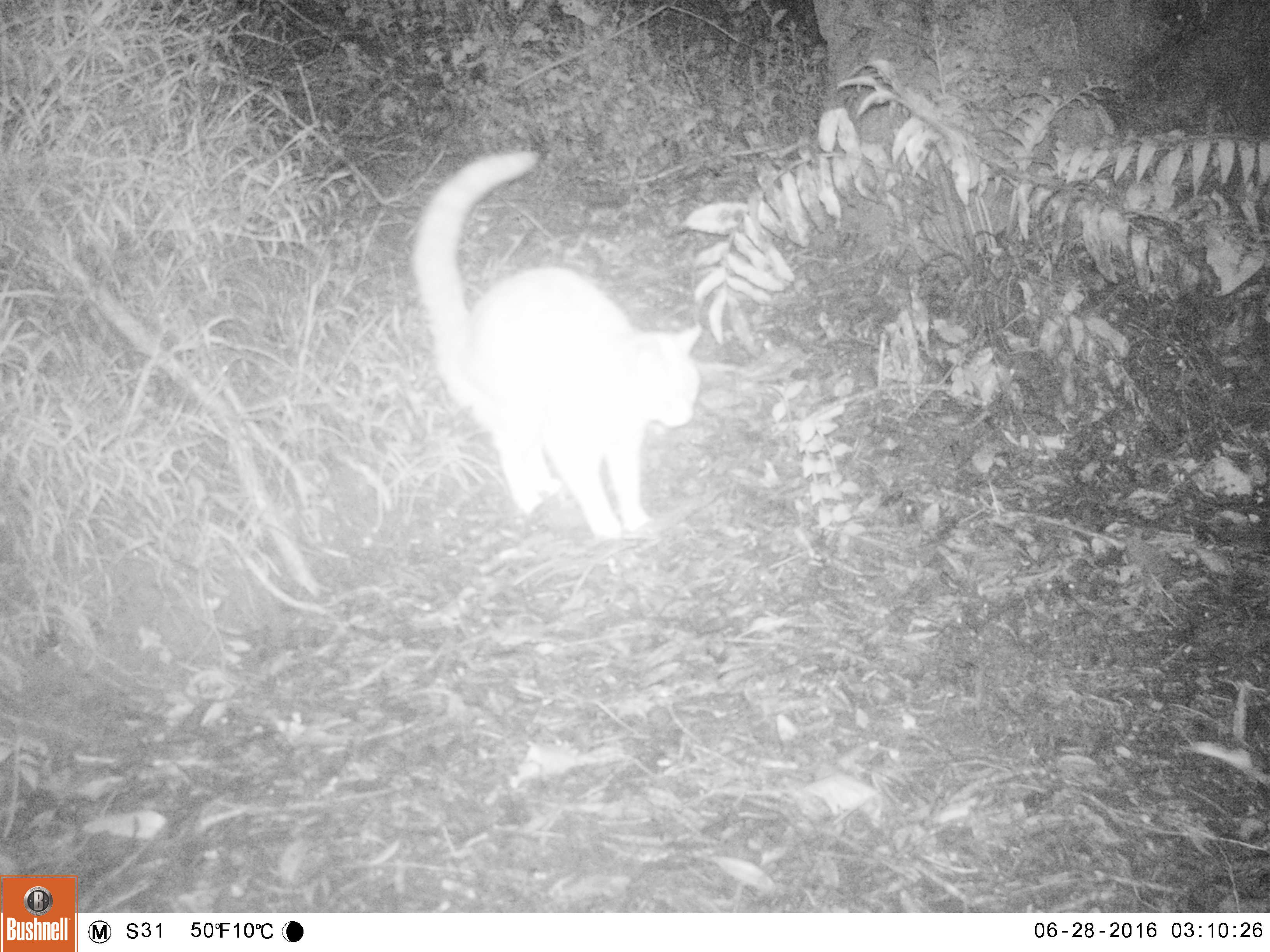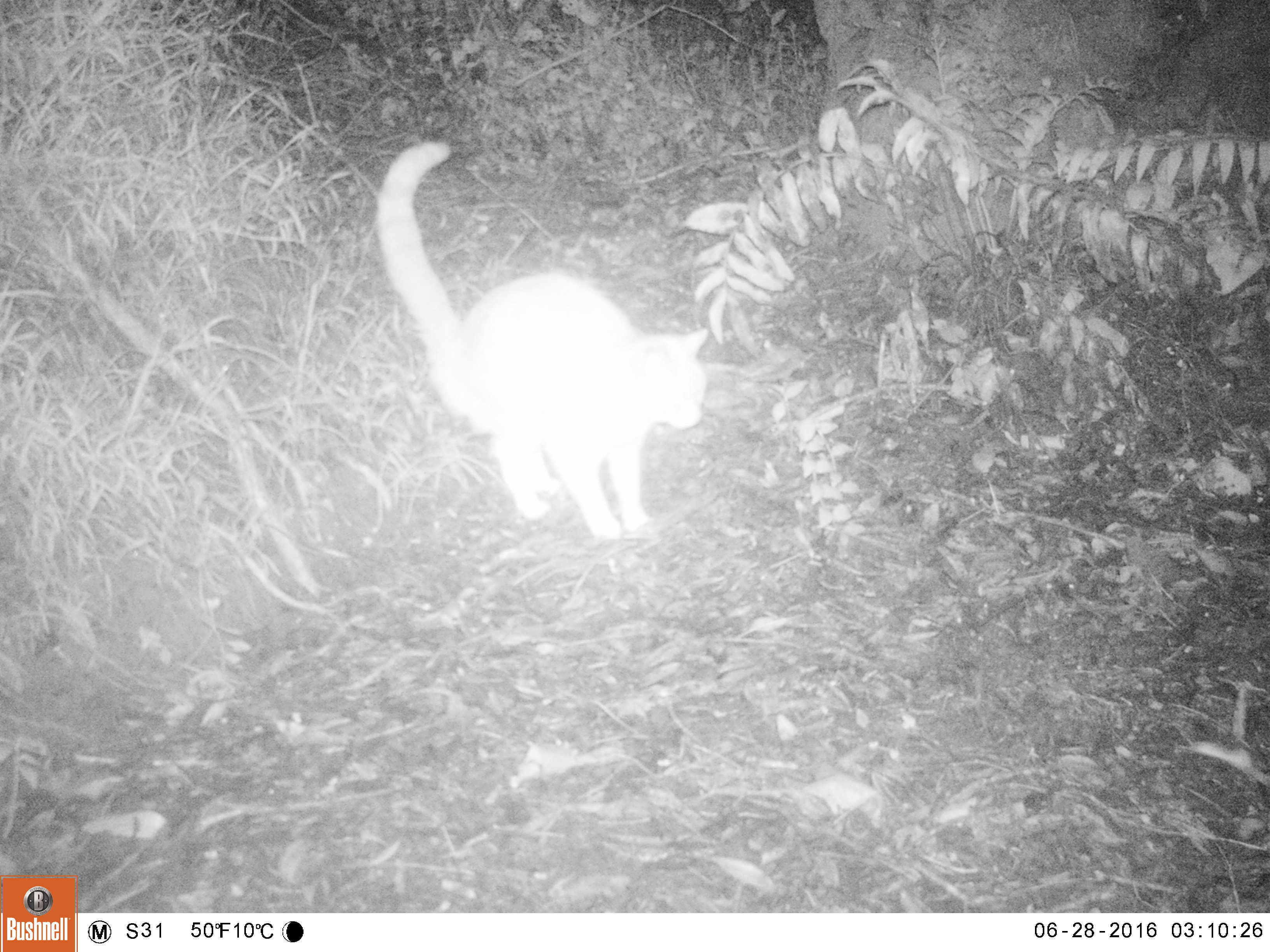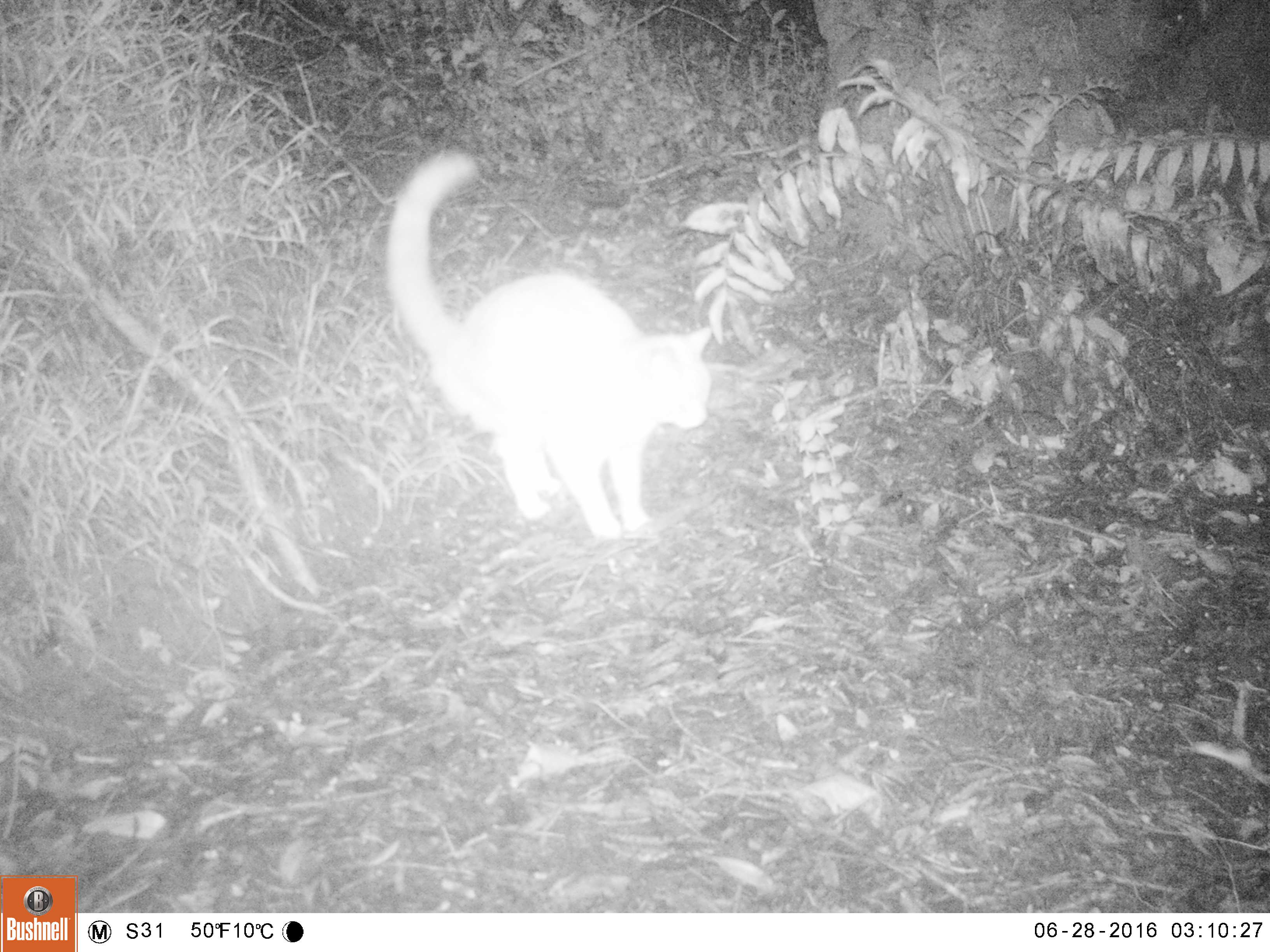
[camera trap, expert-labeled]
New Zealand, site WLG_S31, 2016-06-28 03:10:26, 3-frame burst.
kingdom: Animalia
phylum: Chordata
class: Mammalia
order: Carnivora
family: Felidae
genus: Felis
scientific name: Felis catus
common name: domestic cat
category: cat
Cat (domestic cat) (Felis catus).